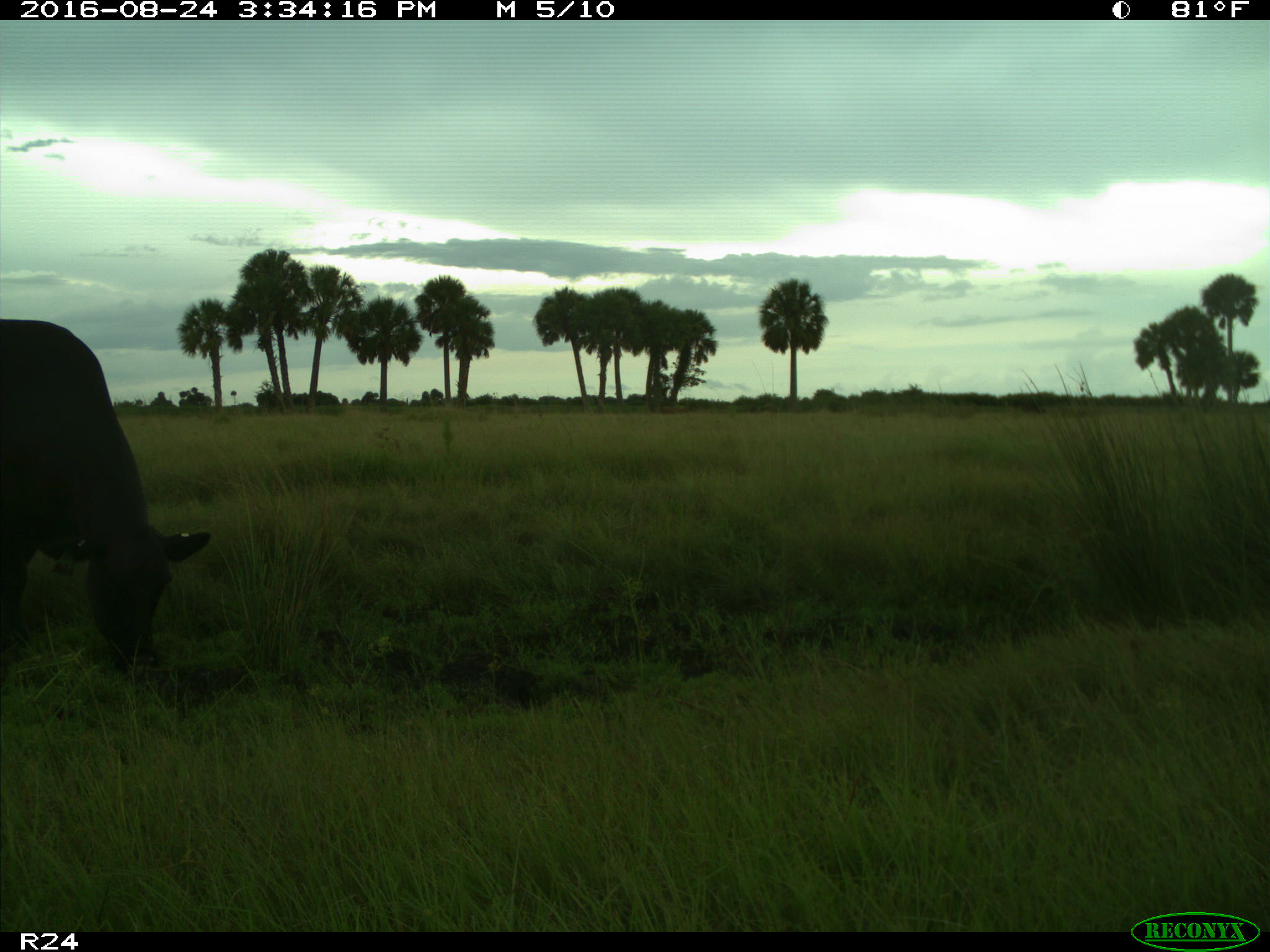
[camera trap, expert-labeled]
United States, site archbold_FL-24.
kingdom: Animalia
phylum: Chordata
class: Mammalia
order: Artiodactyla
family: Bovidae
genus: Bos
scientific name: Bos taurus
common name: domestic cow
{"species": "Bos taurus (domestic cow)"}